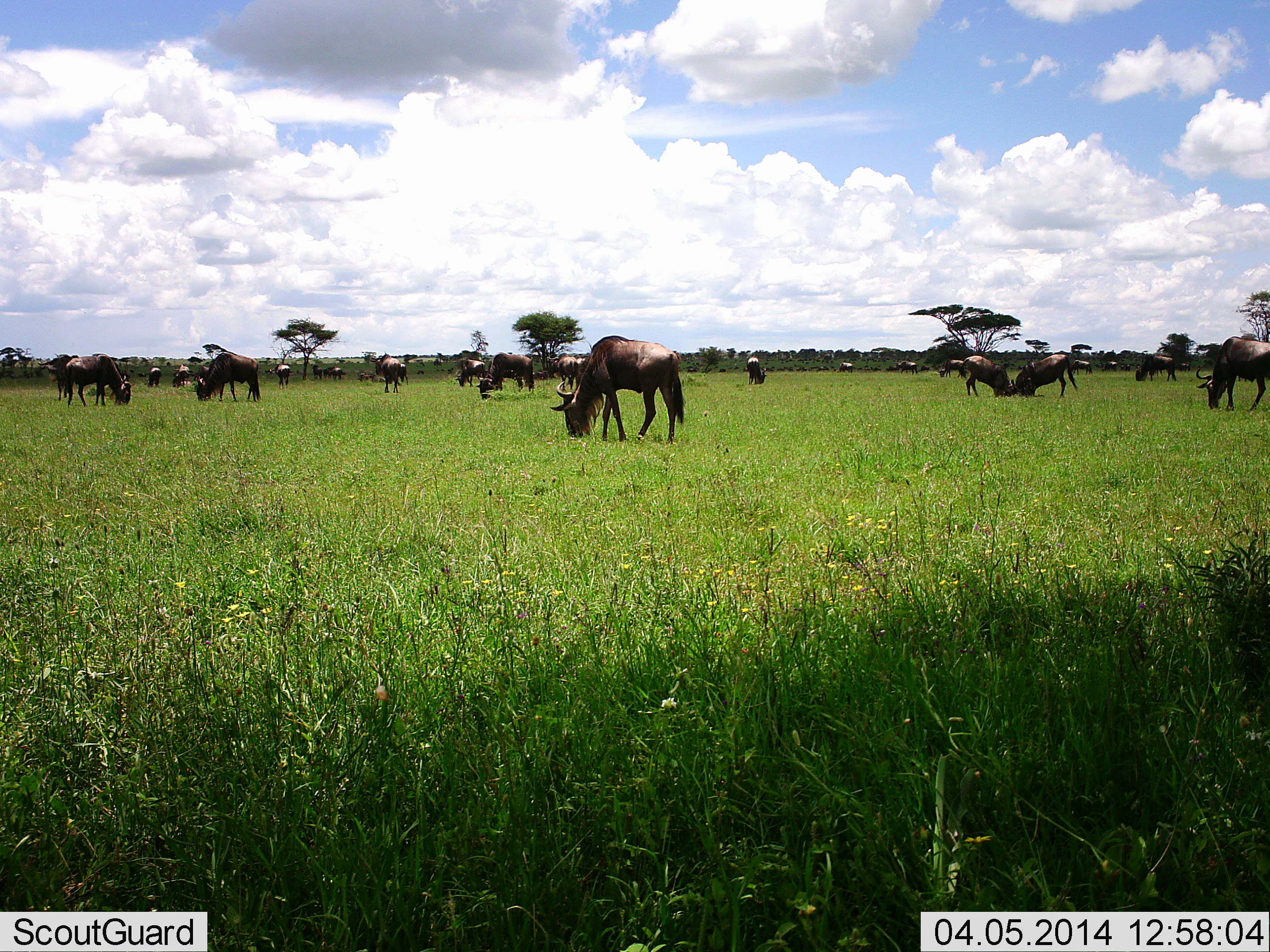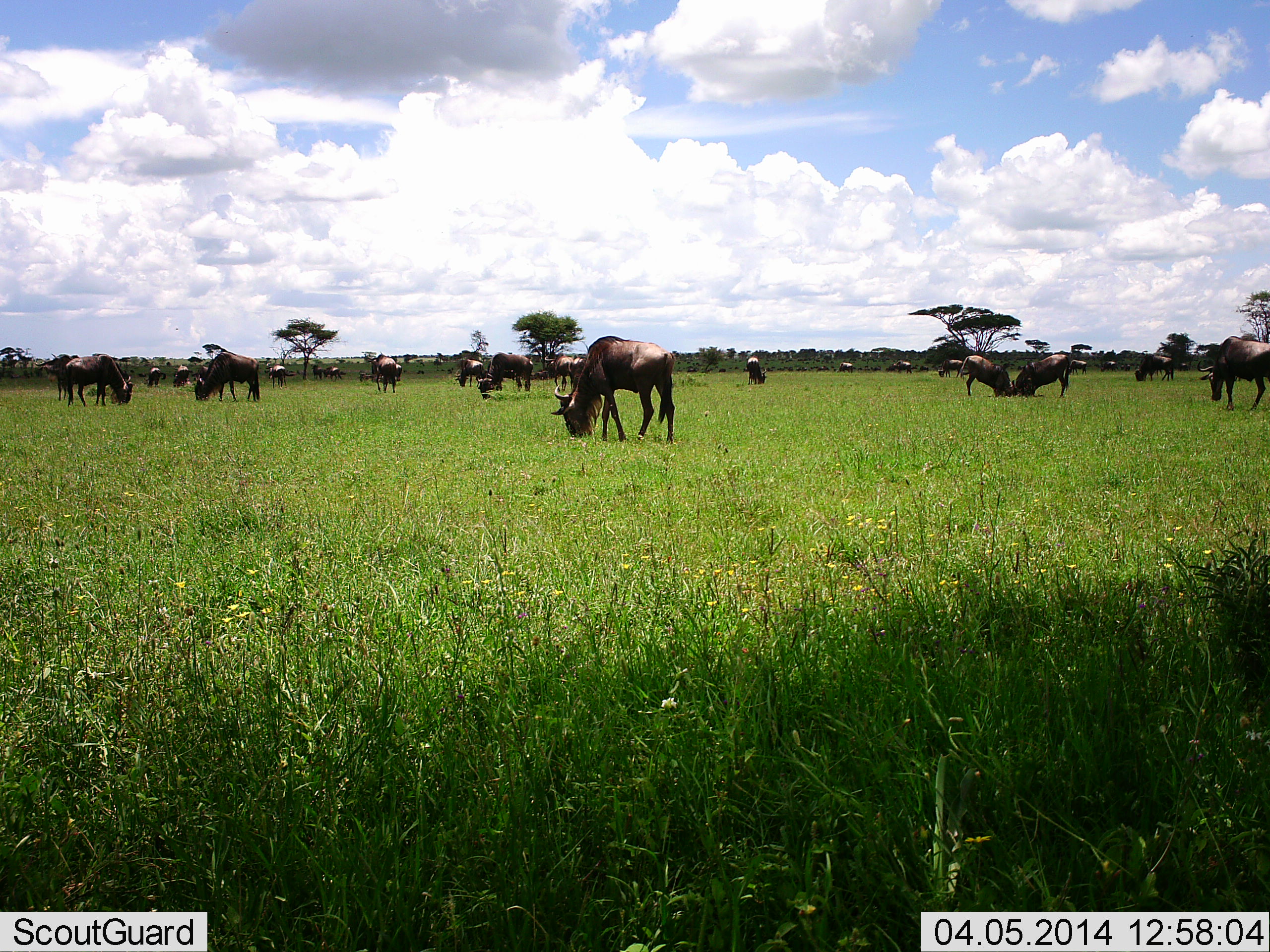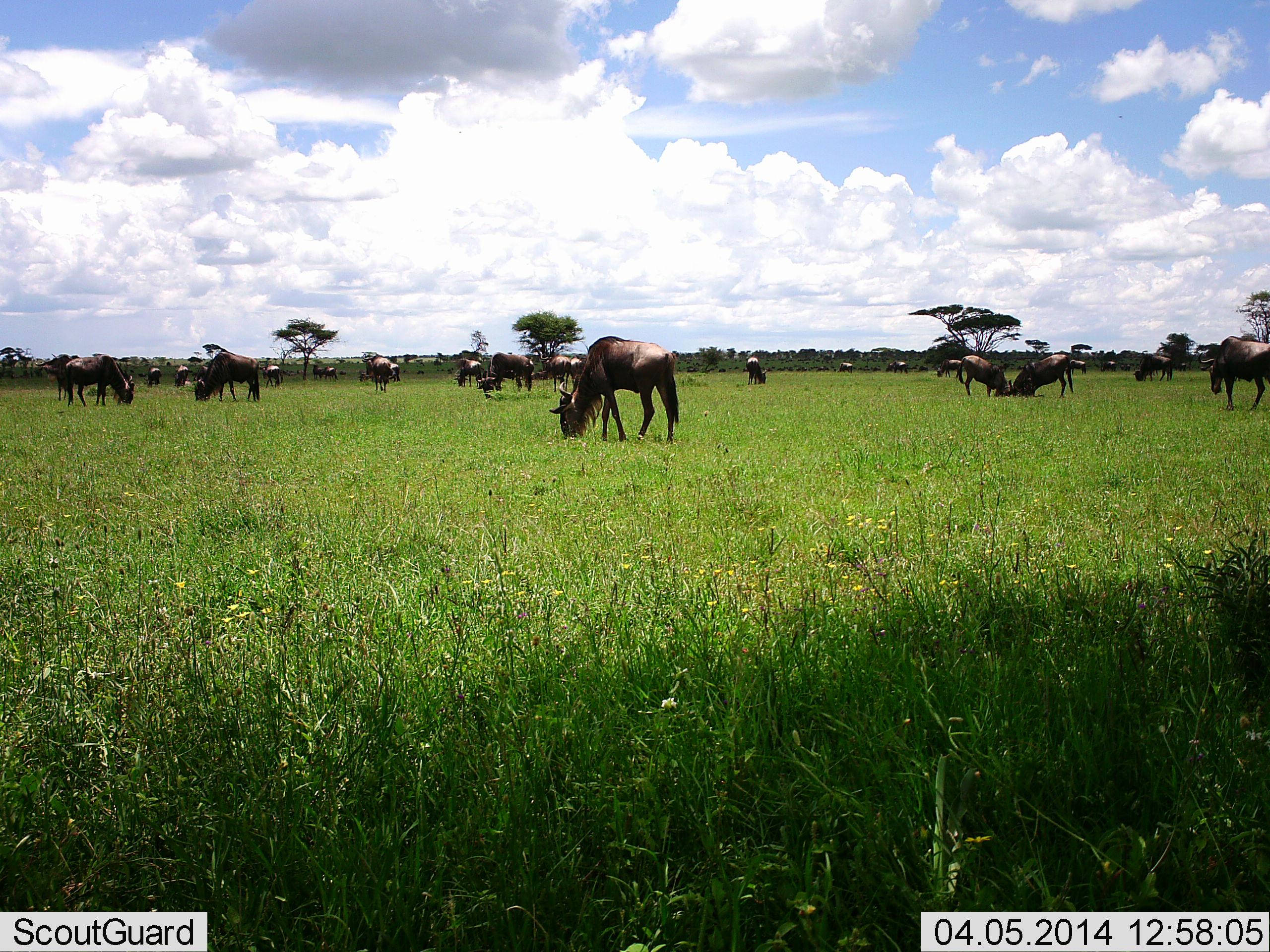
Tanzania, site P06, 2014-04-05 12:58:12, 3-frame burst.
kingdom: Animalia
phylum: Chordata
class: Mammalia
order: Artiodactyla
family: Bovidae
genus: Connochaetes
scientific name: Connochaetes taurinus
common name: blue wildebeest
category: wildebeest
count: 11-50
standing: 40%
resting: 10%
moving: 20%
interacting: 20%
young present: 0%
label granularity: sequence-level